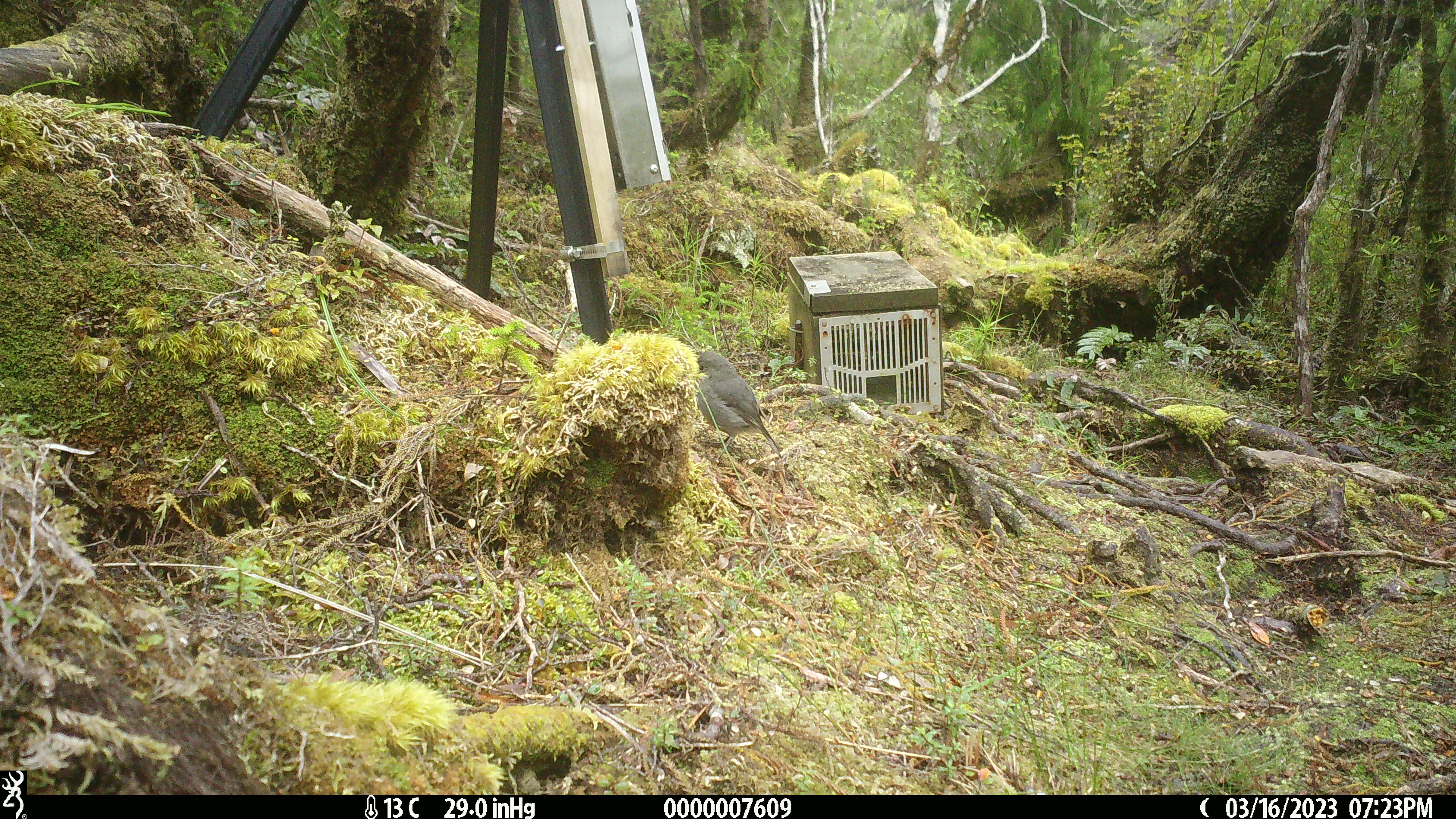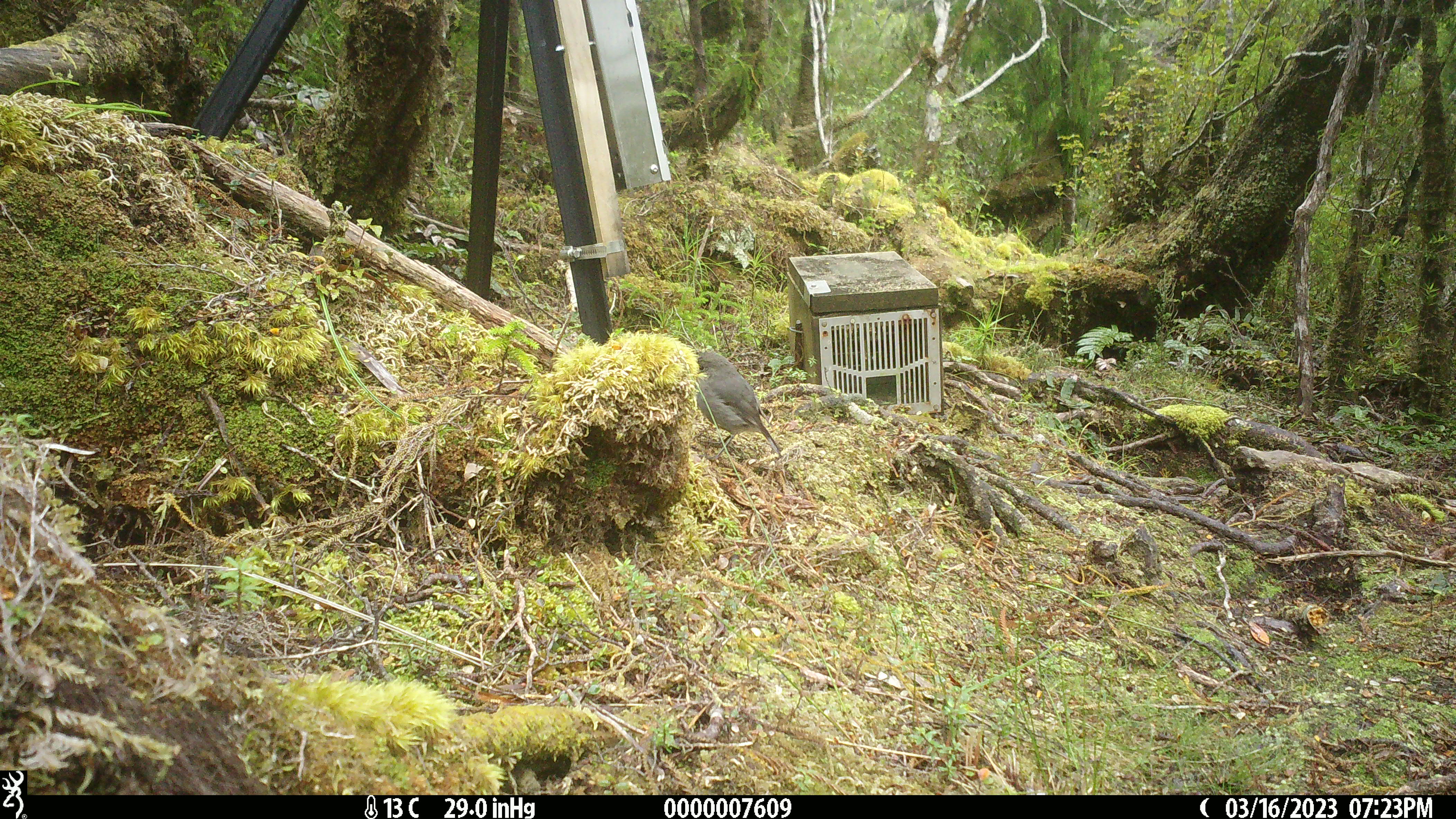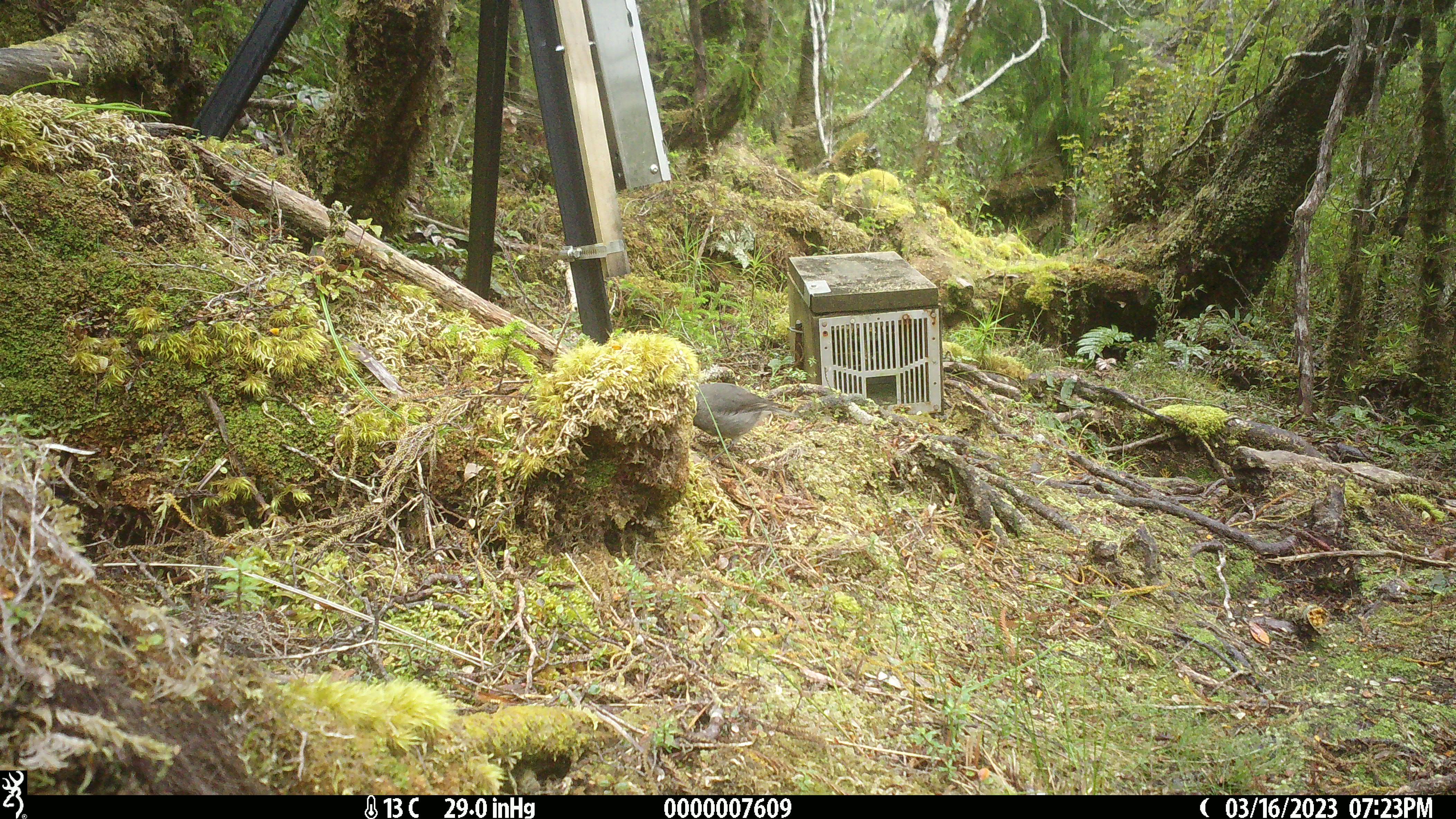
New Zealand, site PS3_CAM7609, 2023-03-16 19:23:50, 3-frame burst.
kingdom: Animalia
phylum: Chordata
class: Aves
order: Passeriformes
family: Petroicidae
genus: Petroica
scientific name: Petroica australis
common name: new zealand robin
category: robin